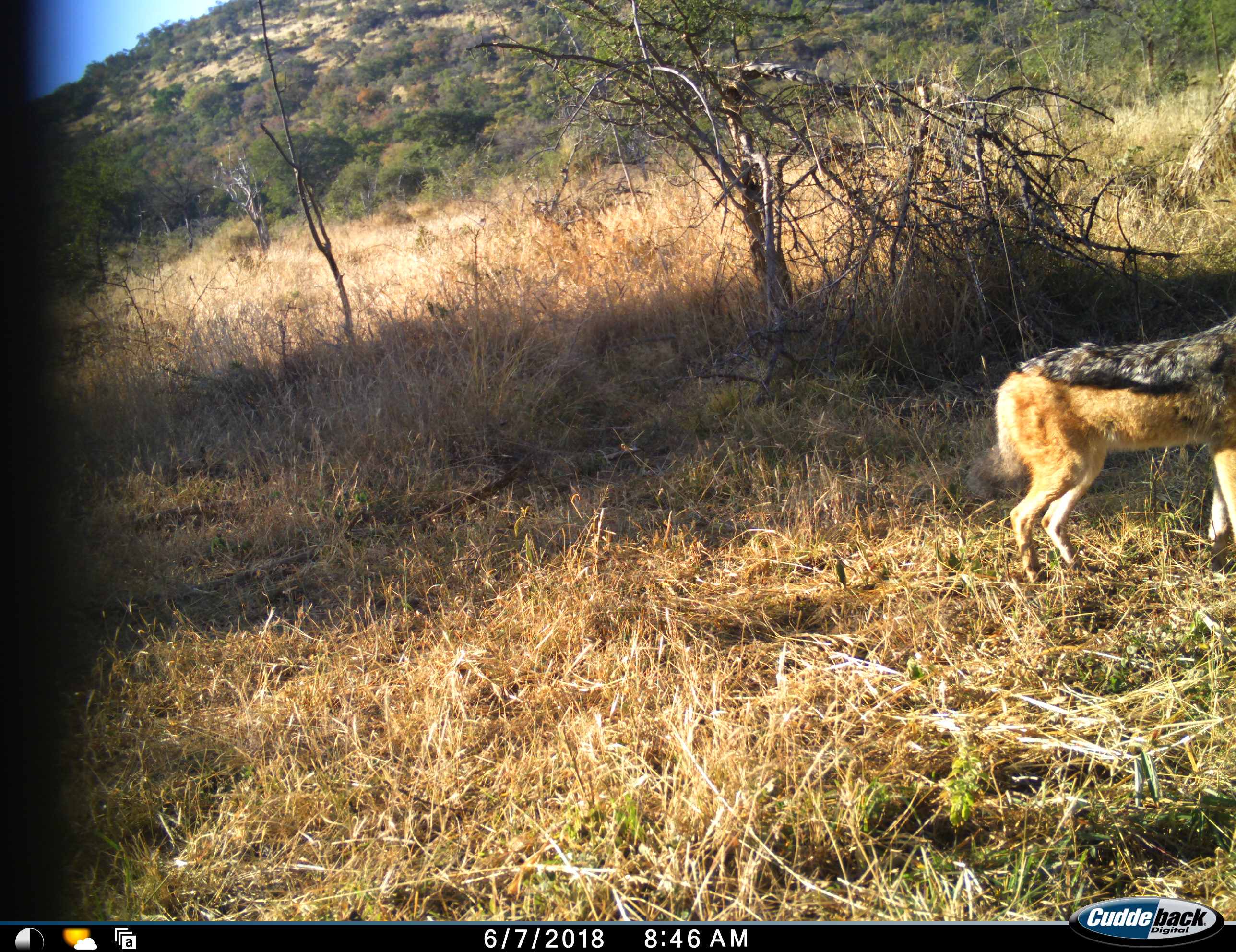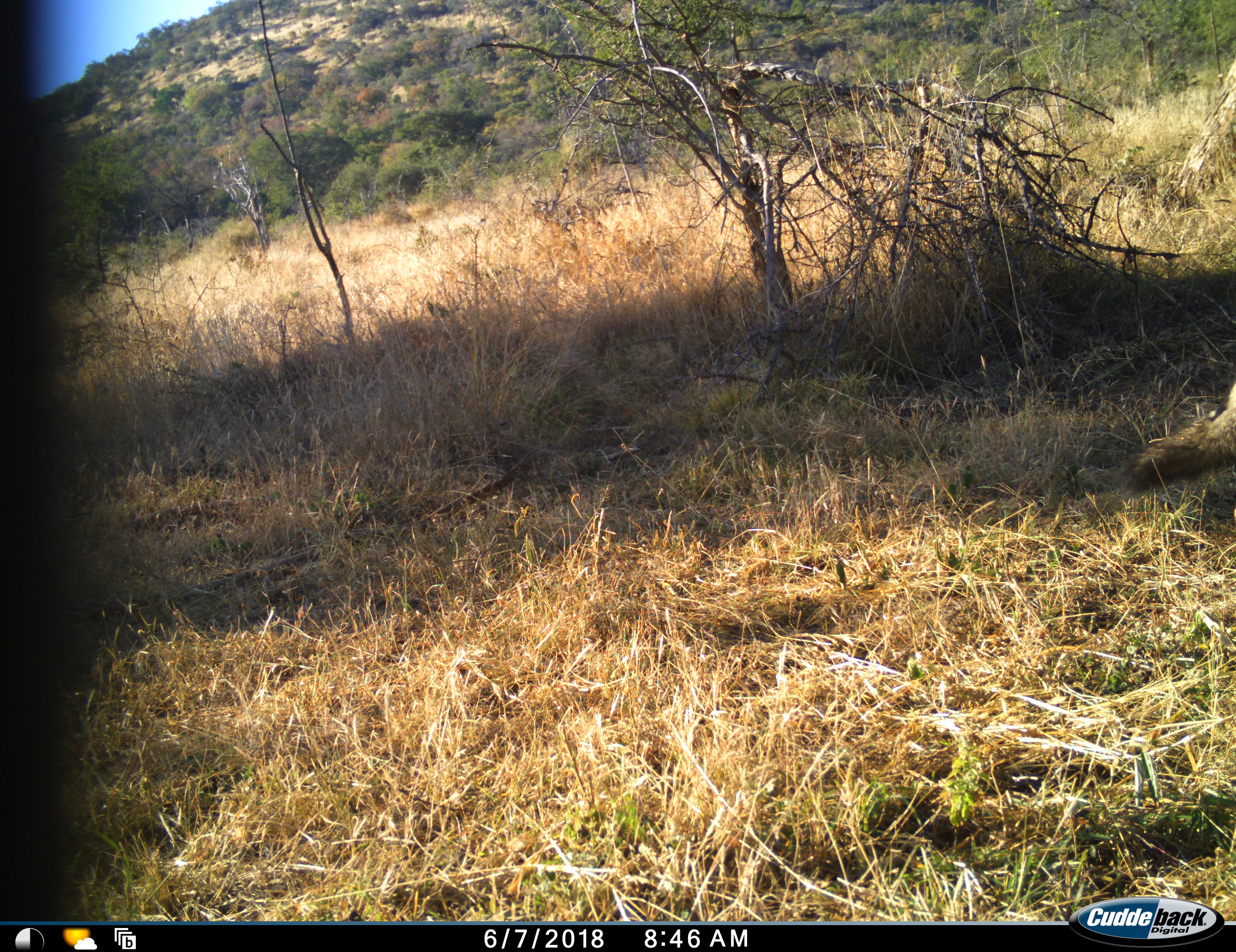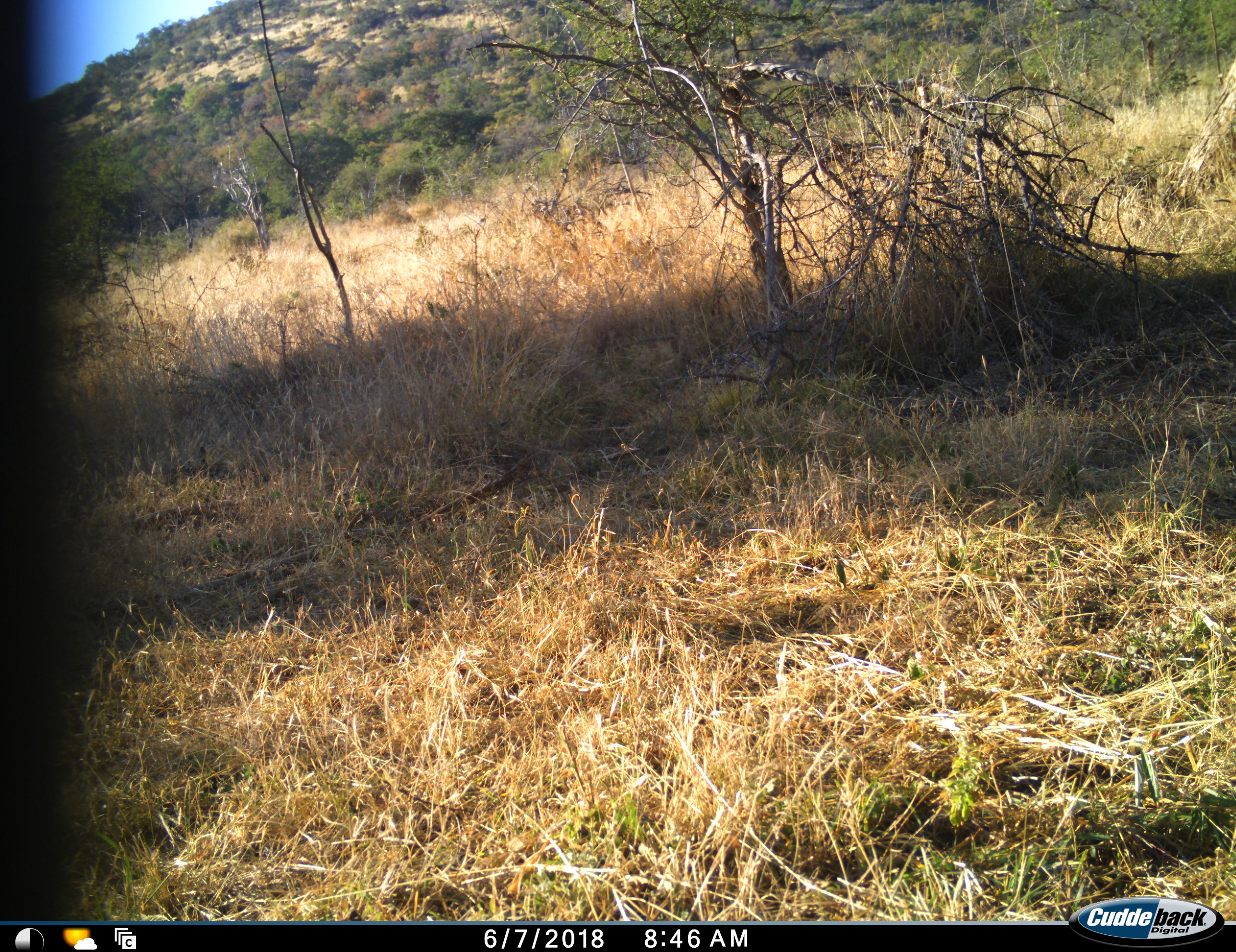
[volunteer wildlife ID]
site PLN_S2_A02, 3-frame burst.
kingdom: Animalia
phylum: Chordata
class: Mammalia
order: Carnivora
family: Canidae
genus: Lupulella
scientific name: Lupulella mesomelas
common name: black-backed jackal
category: jackalblackbacked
Jackalblackbacked (black-backed jackal) (Lupulella mesomelas), count 1. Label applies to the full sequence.